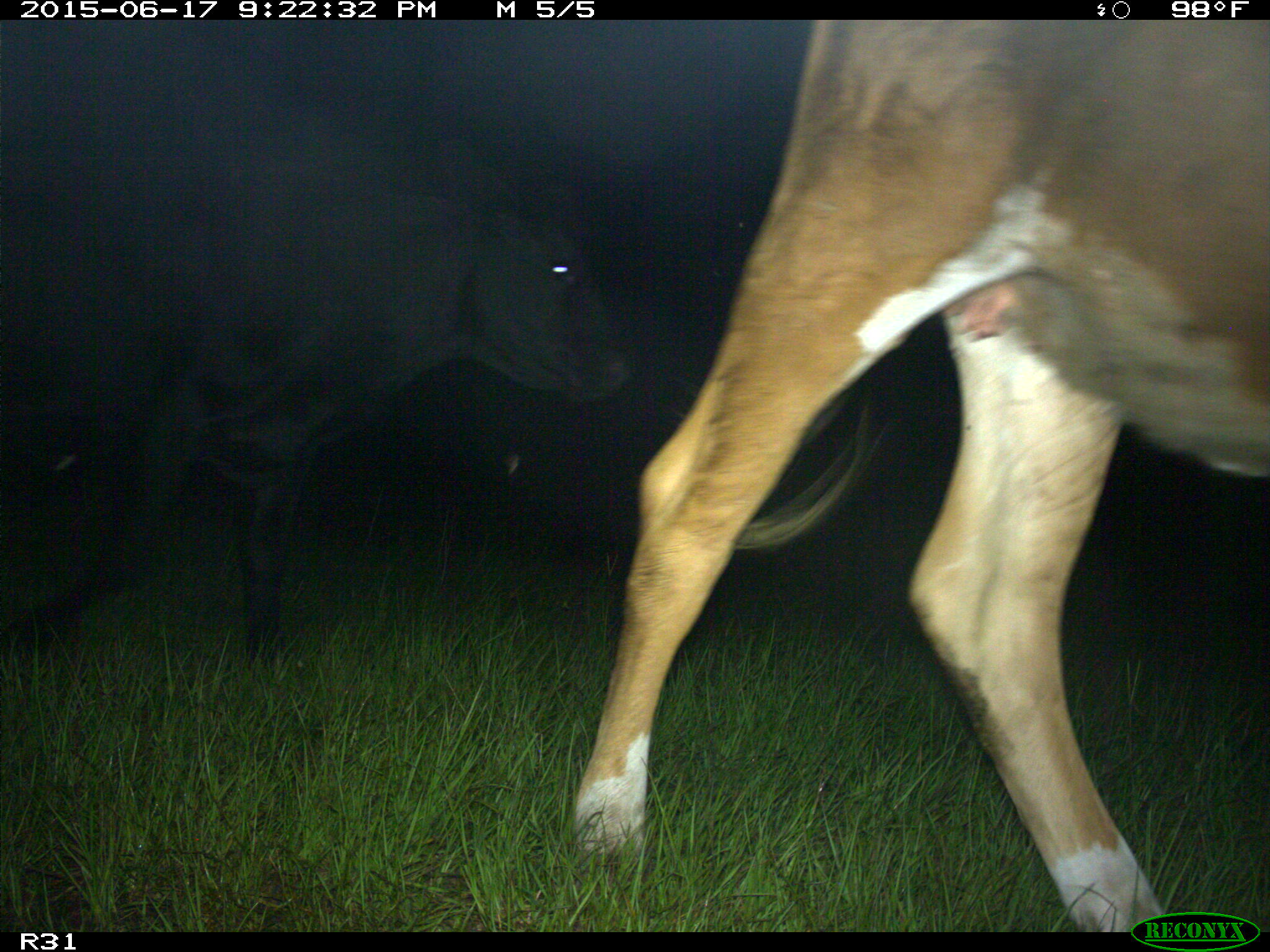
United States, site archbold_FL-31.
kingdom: Animalia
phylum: Chordata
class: Mammalia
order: Artiodactyla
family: Bovidae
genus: Bos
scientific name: Bos taurus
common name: domestic cow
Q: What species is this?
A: Bos taurus (domestic cow).